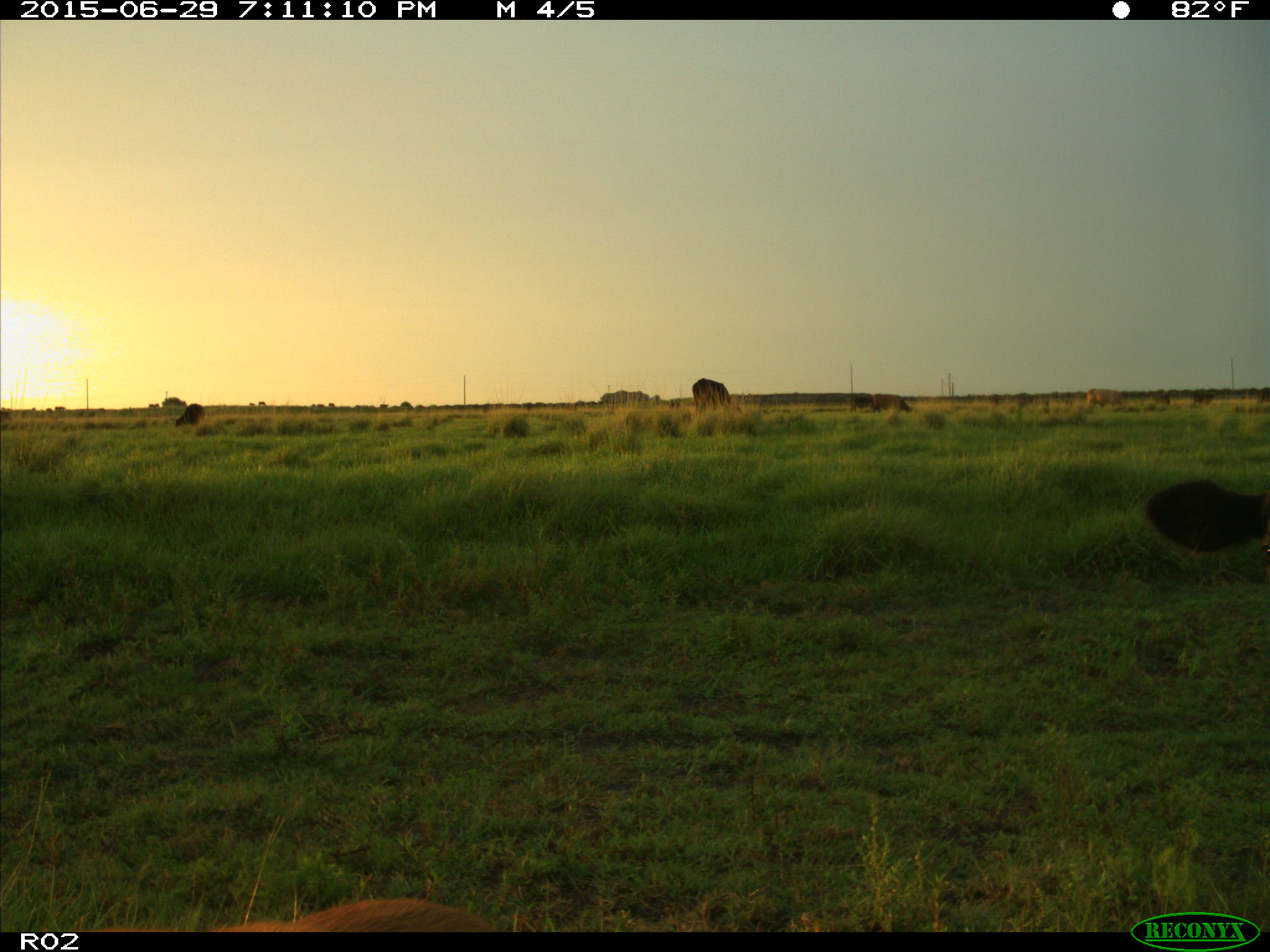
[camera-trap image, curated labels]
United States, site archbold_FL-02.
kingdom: Animalia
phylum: Chordata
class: Mammalia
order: Artiodactyla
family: Bovidae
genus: Bos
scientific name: Bos taurus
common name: domestic cow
Bos taurus (domestic cow).